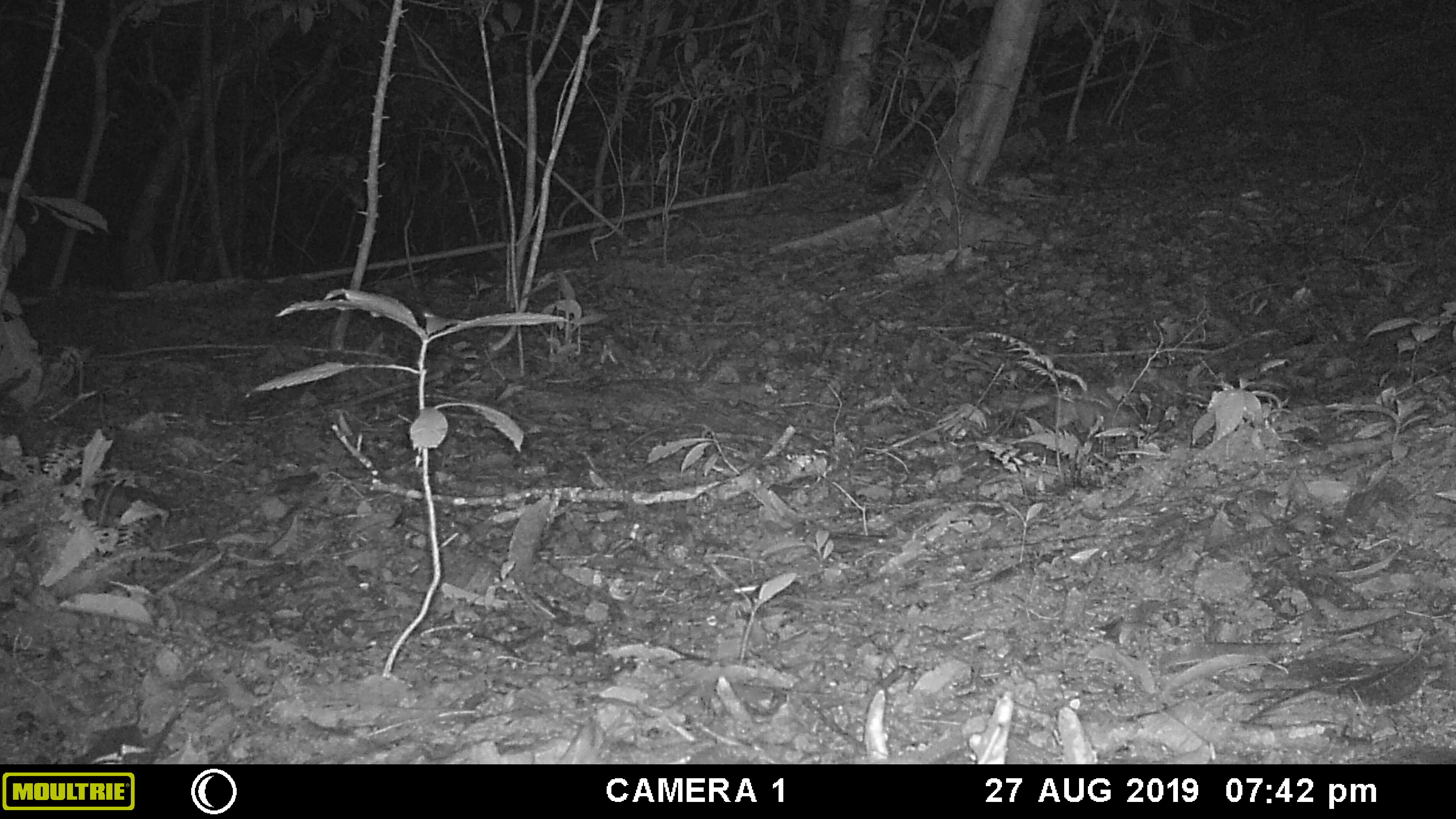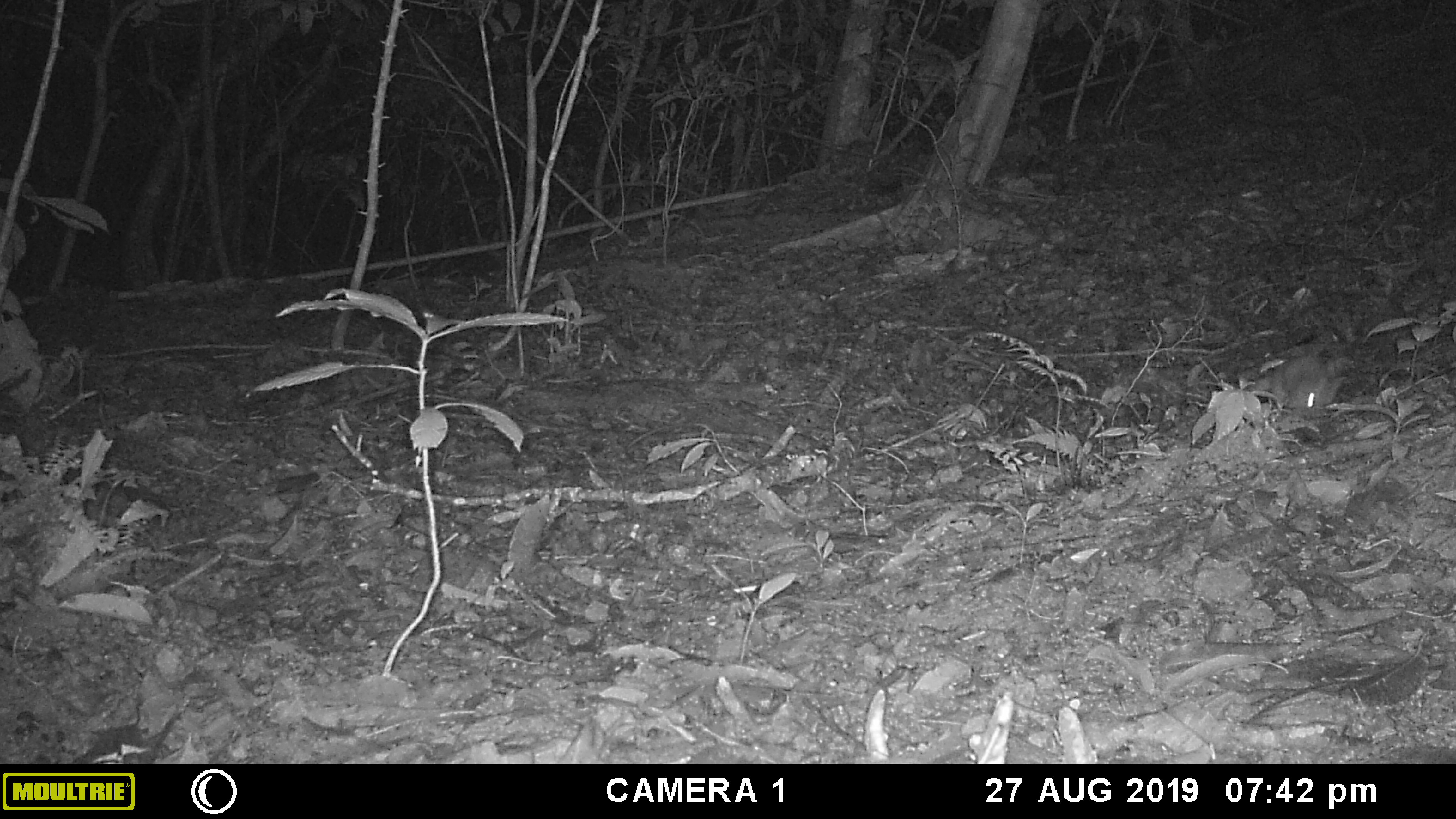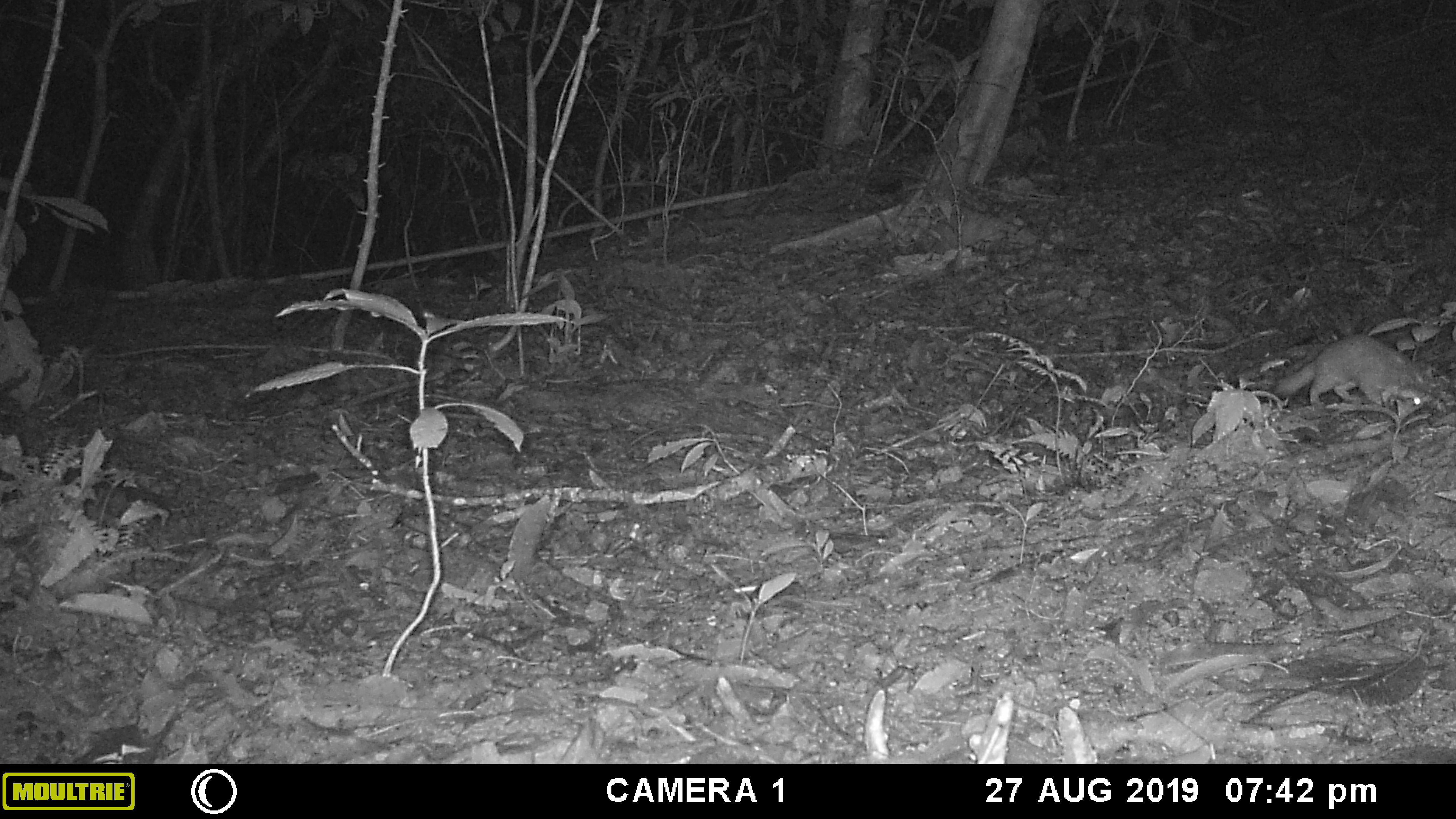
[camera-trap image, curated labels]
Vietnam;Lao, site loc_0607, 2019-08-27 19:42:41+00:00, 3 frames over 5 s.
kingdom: Animalia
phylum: Chordata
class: Mammalia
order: Carnivora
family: Mustelidae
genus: Melogale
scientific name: Melogale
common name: ferret badger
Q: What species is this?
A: Ferret badger (Melogale).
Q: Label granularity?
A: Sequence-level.